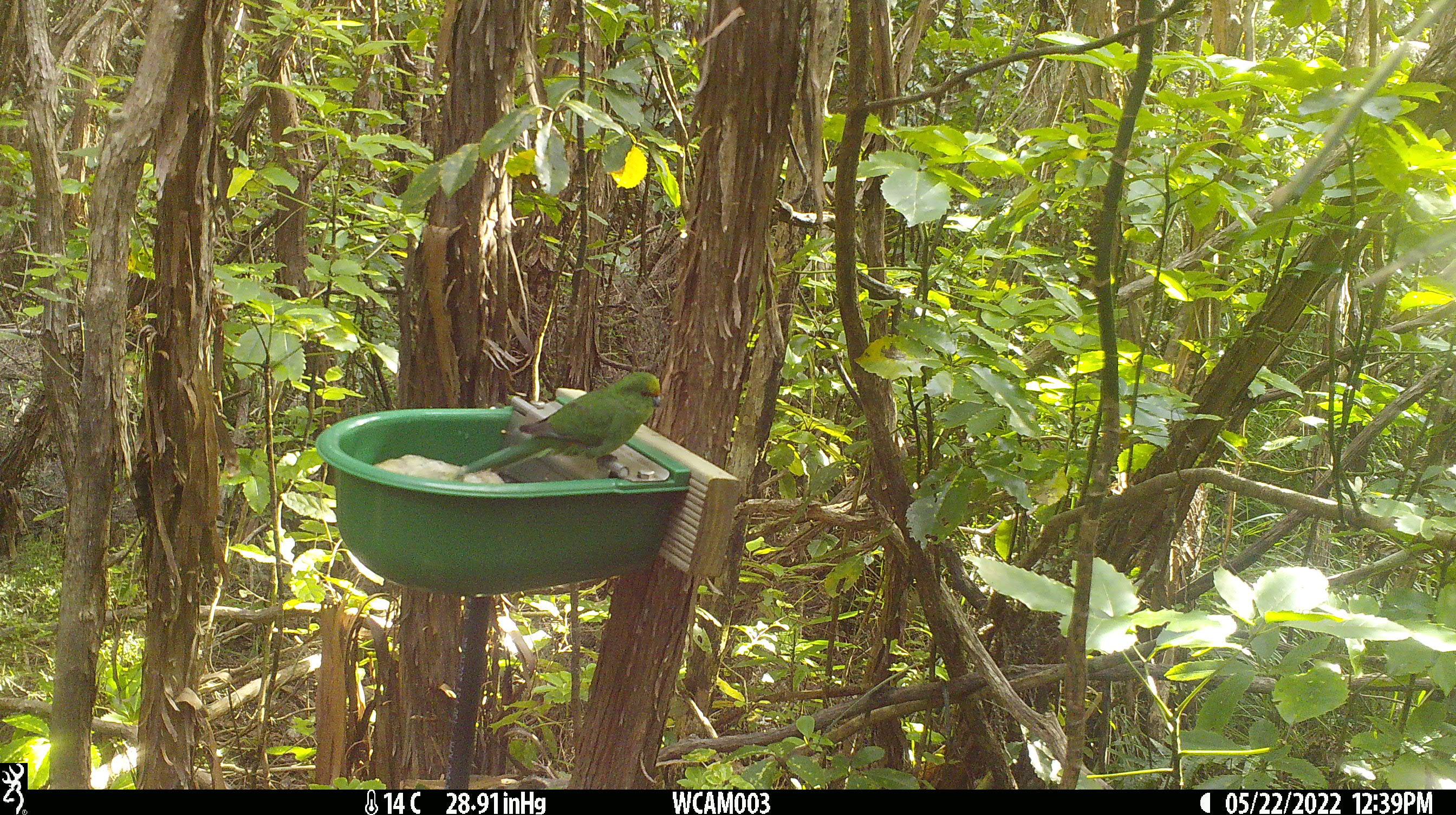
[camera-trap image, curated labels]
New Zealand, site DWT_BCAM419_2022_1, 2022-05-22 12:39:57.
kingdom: Animalia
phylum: Chordata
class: Aves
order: Psittaciformes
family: Psittaculidae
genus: Cyanoramphus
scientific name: Cyanoramphus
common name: parakeet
Parakeet (Cyanoramphus).